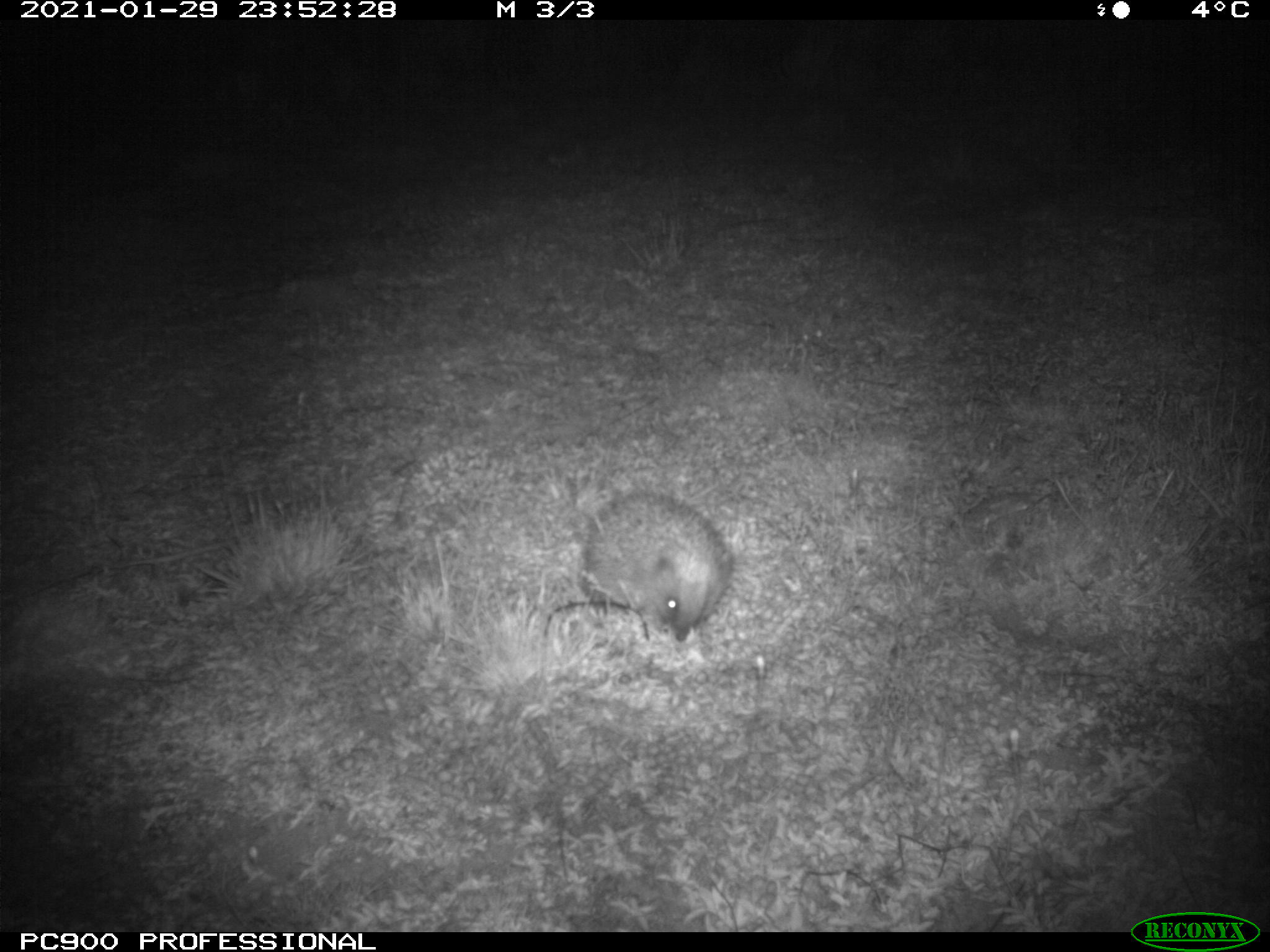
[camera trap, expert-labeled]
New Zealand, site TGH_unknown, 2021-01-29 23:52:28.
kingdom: Animalia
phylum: Chordata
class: Mammalia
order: Eulipotyphla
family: Erinaceidae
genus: Erinaceus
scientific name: Erinaceus europaeus europaeus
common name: european hedgehog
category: hedgehog